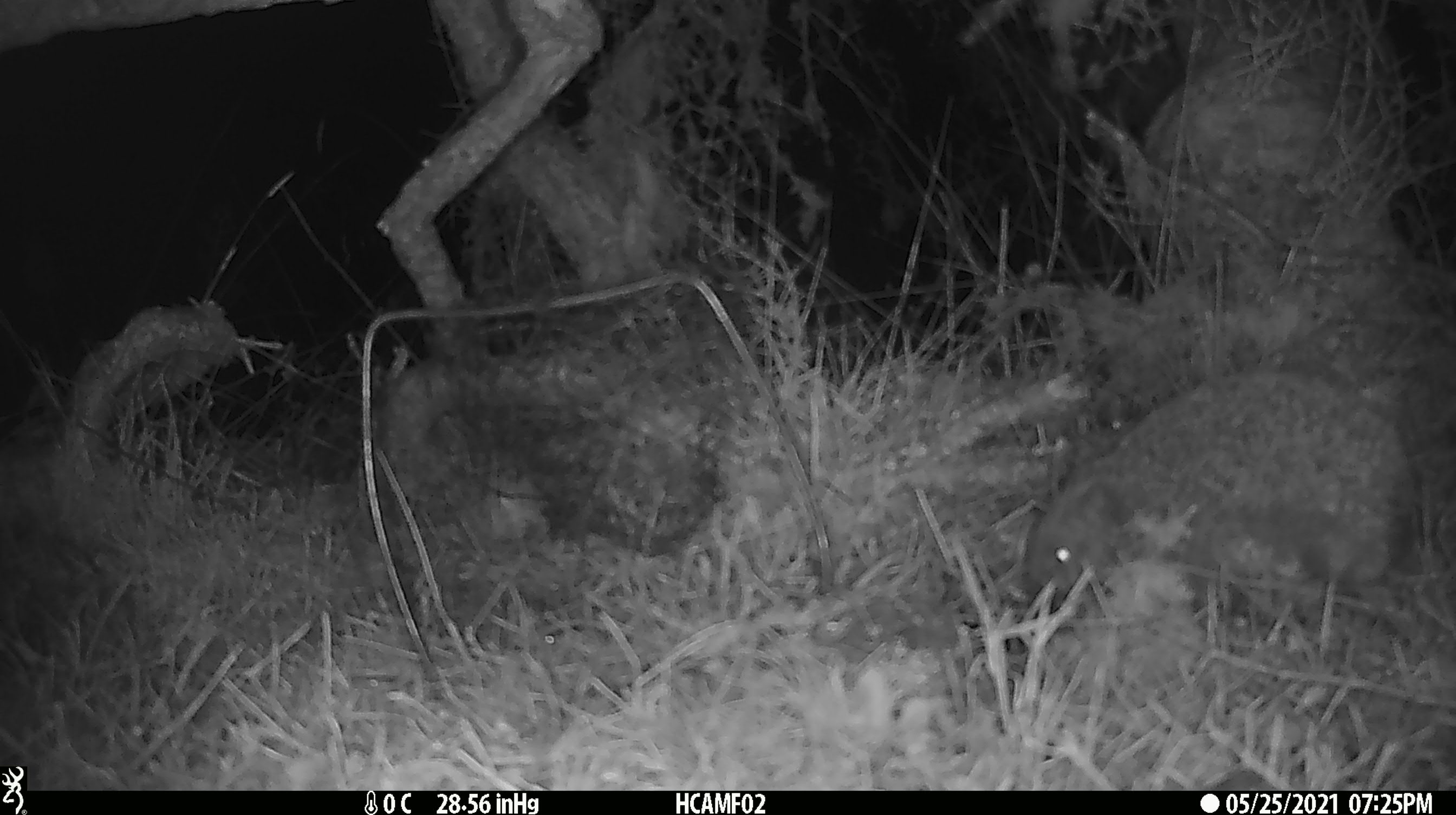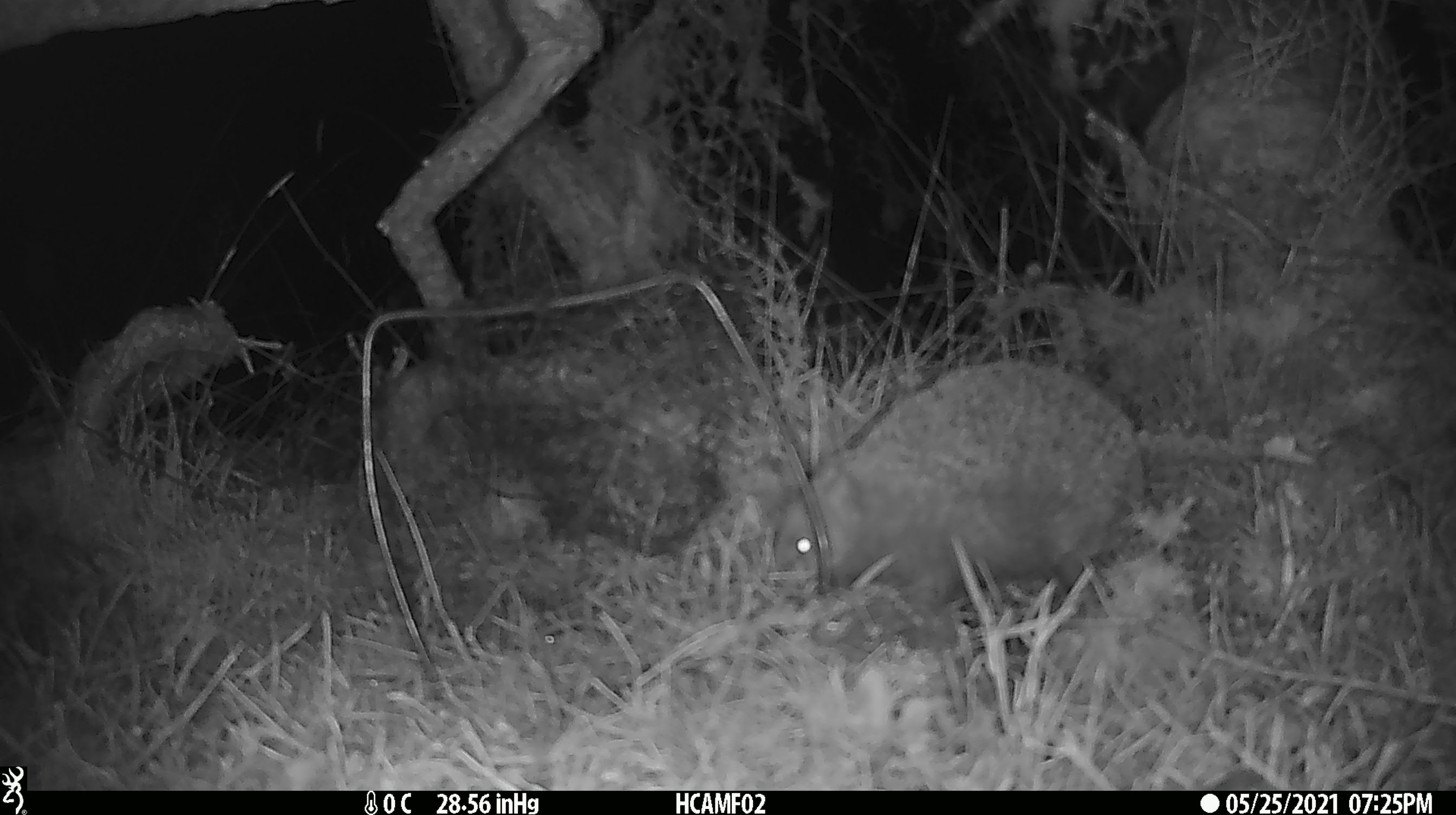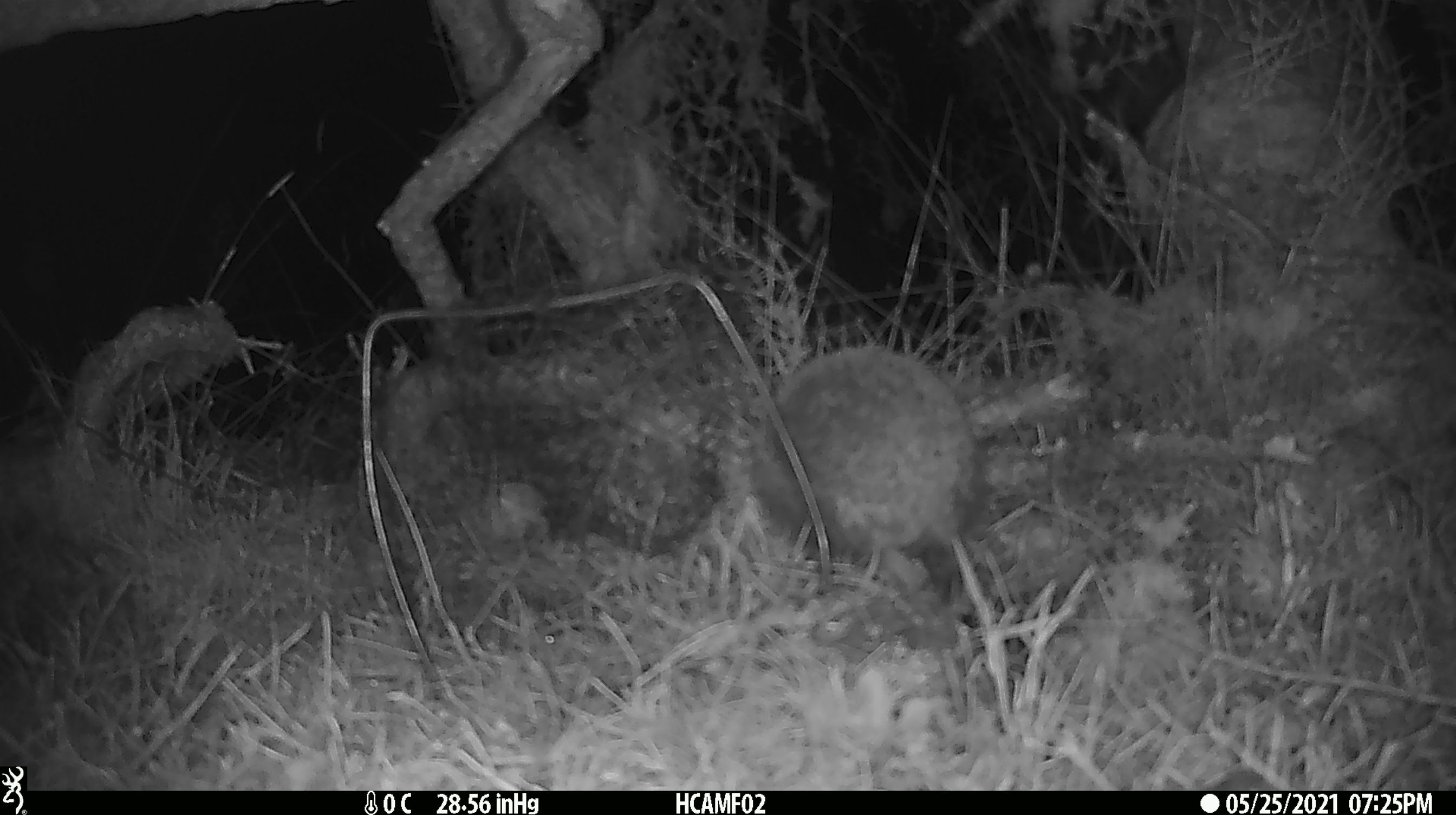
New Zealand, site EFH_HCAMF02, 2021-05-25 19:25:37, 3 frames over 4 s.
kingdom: Animalia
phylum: Chordata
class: Mammalia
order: Eulipotyphla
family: Erinaceidae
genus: Erinaceus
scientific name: Erinaceus europaeus europaeus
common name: european hedgehog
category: hedgehog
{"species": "hedgehog (european hedgehog) (Erinaceus europaeus europaeus)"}